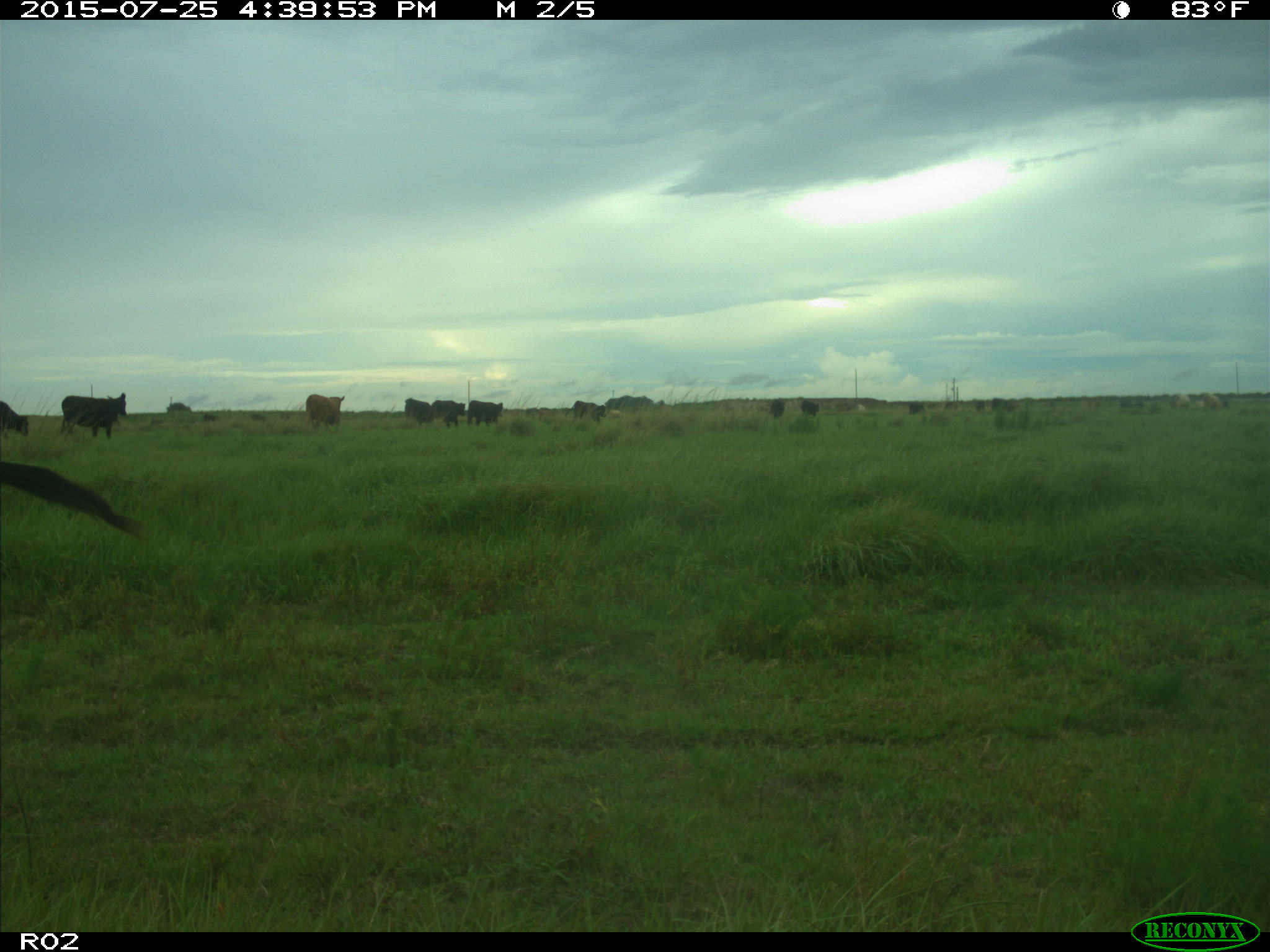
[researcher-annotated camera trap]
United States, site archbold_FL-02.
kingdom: Animalia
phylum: Chordata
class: Mammalia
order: Artiodactyla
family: Bovidae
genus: Bos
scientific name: Bos taurus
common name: domestic cow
Bos taurus (domestic cow).